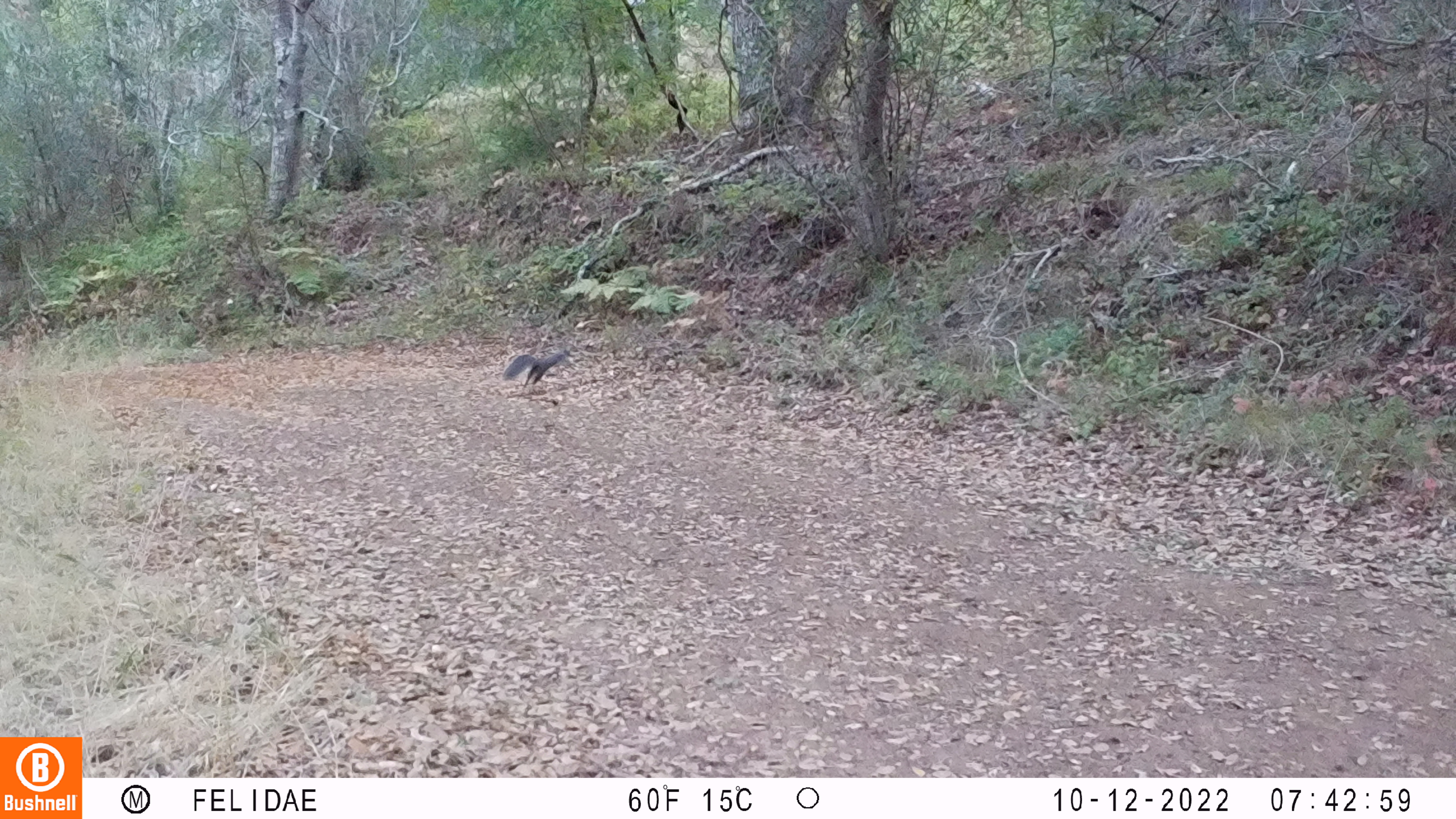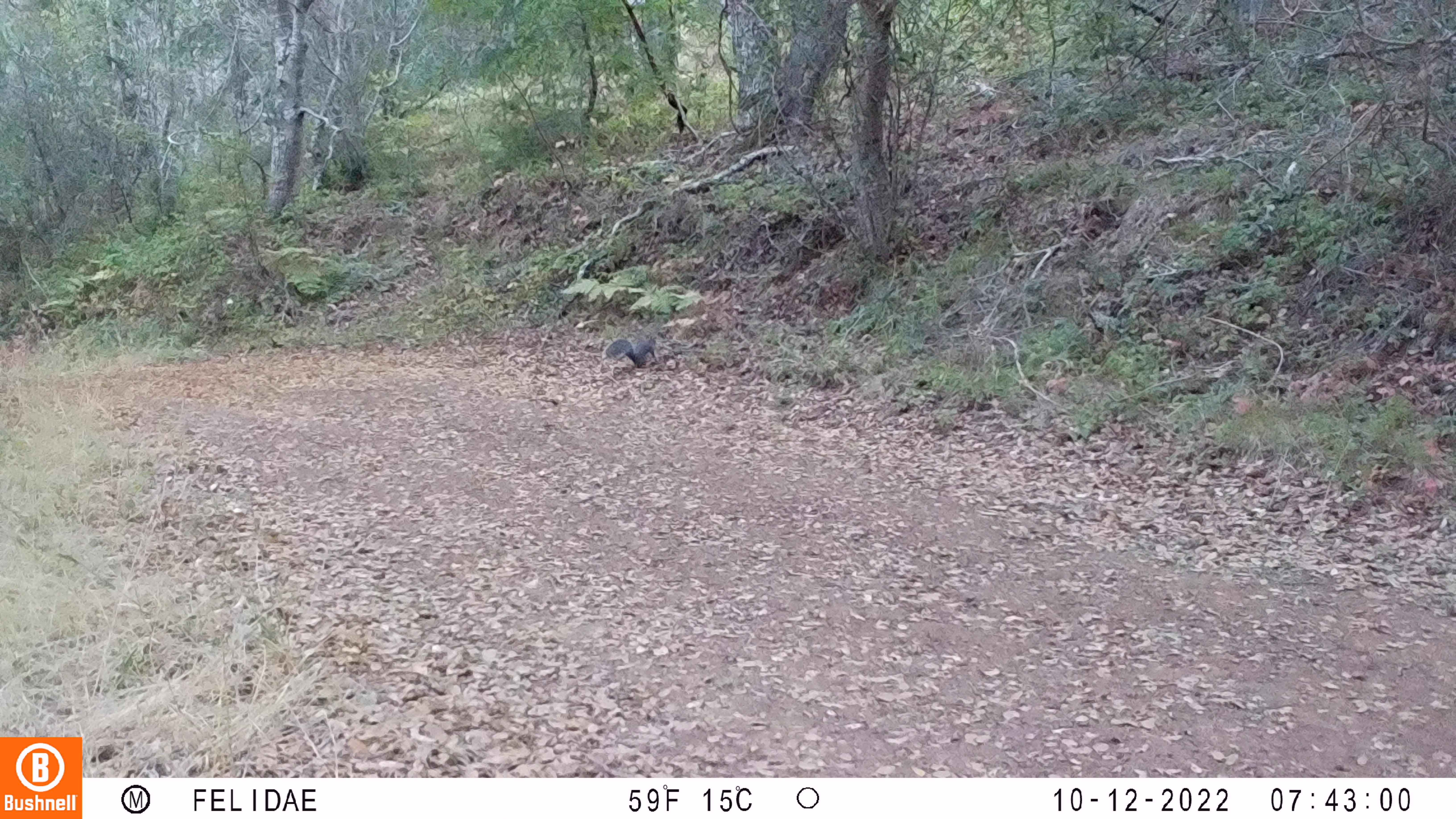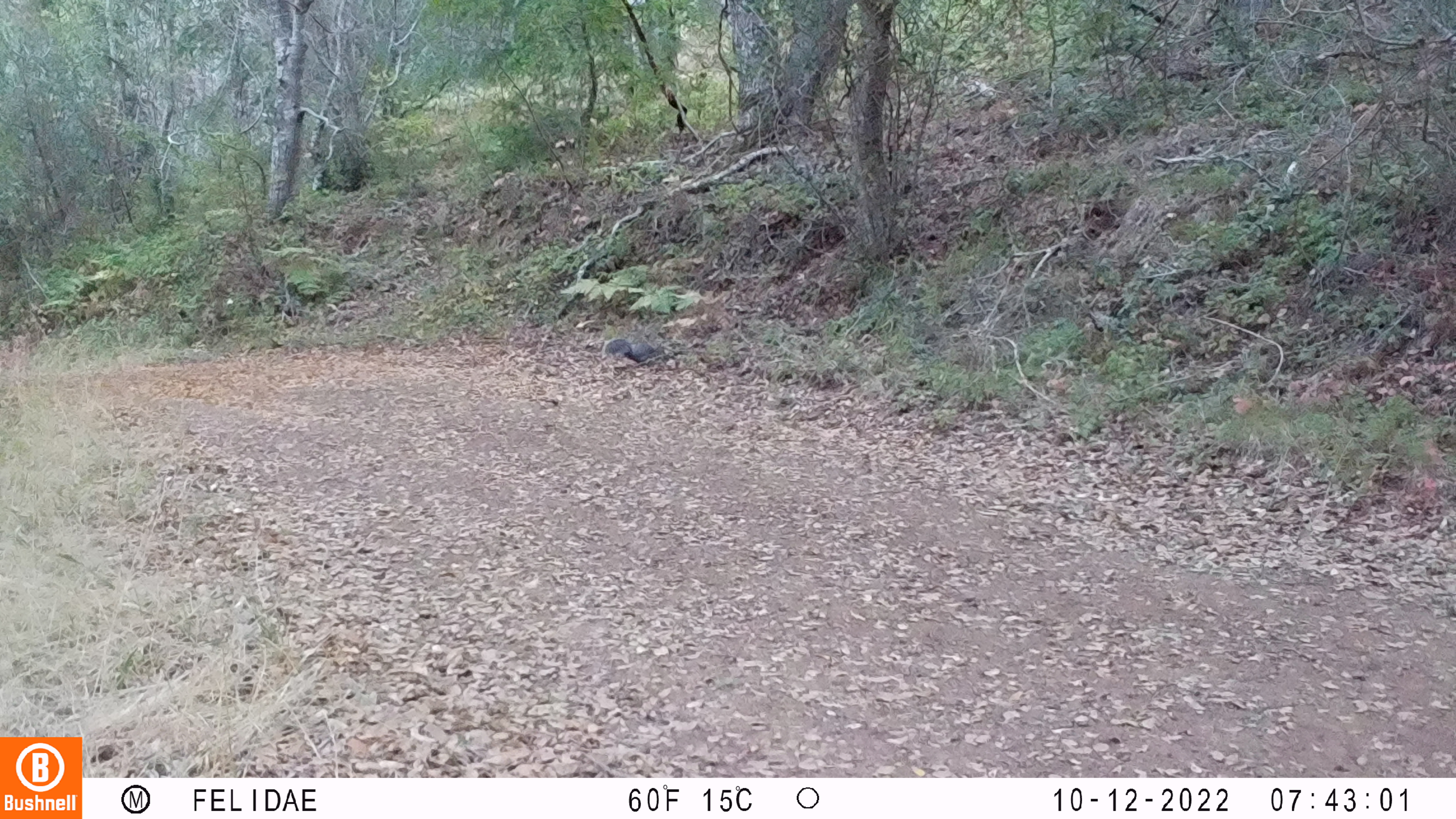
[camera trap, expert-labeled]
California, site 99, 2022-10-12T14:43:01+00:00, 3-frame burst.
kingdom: Animalia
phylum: Chordata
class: Mammalia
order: Rodentia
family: Sciuridae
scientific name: Sciuridae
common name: squirrel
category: unknown squirrel